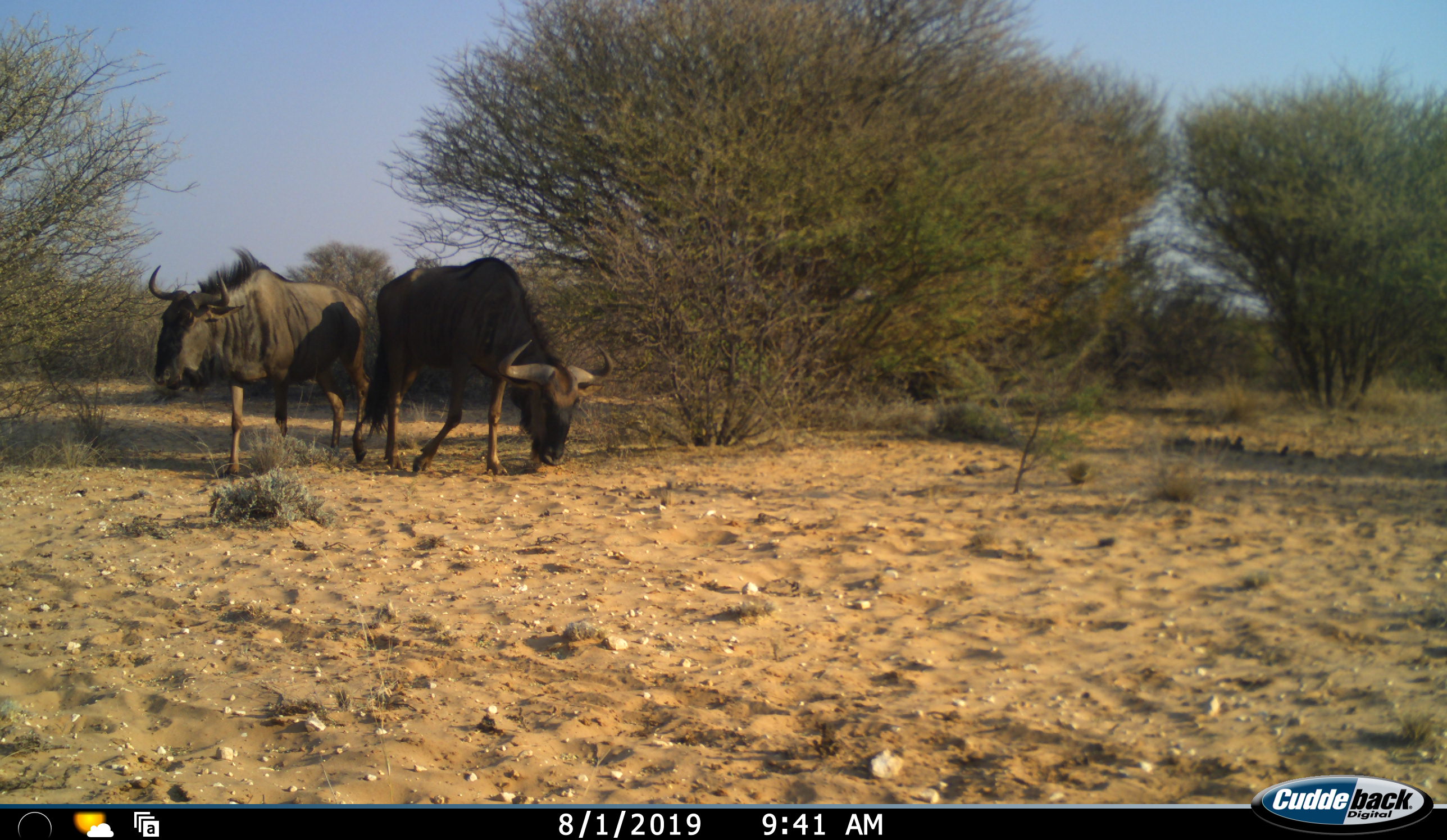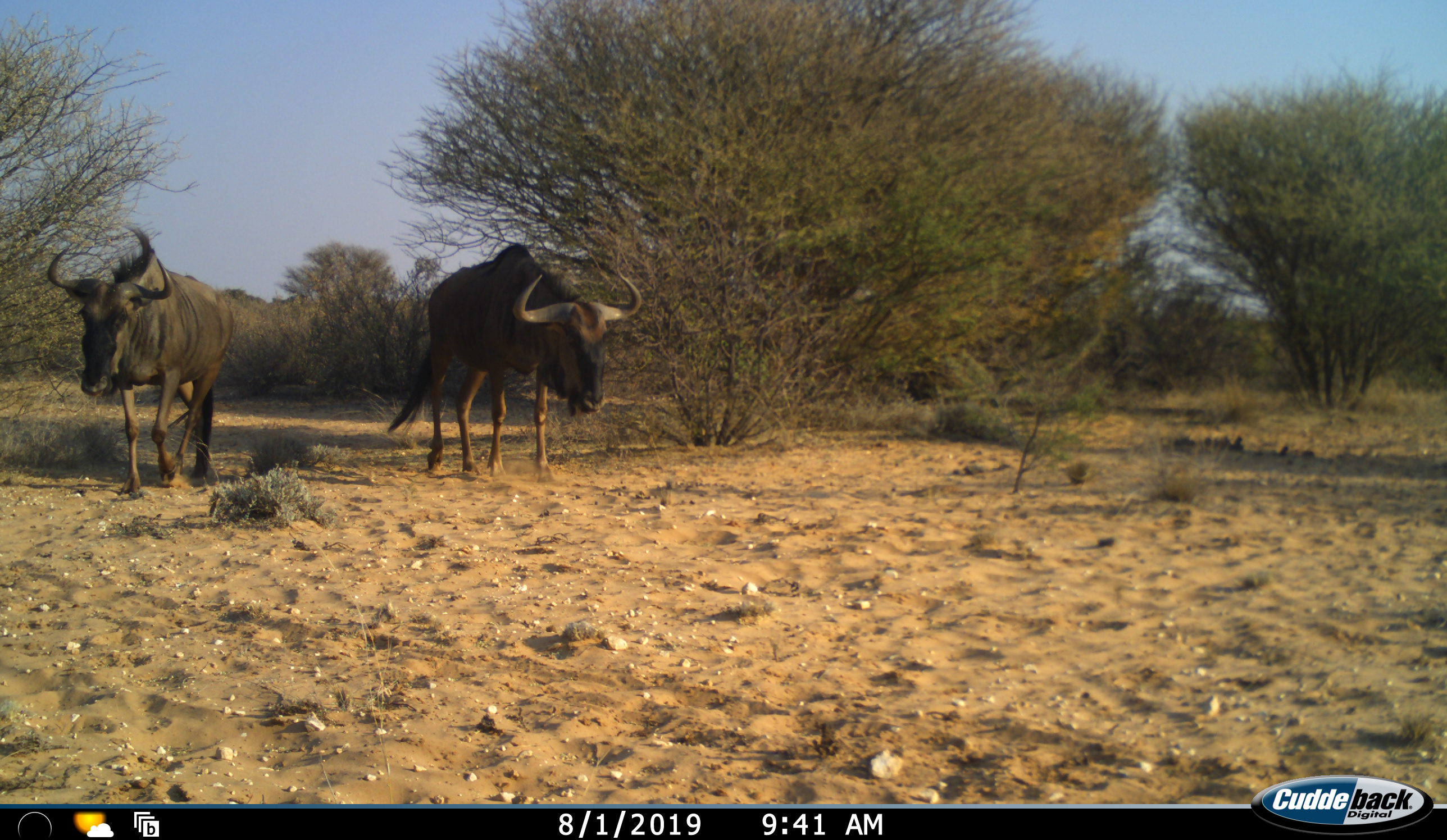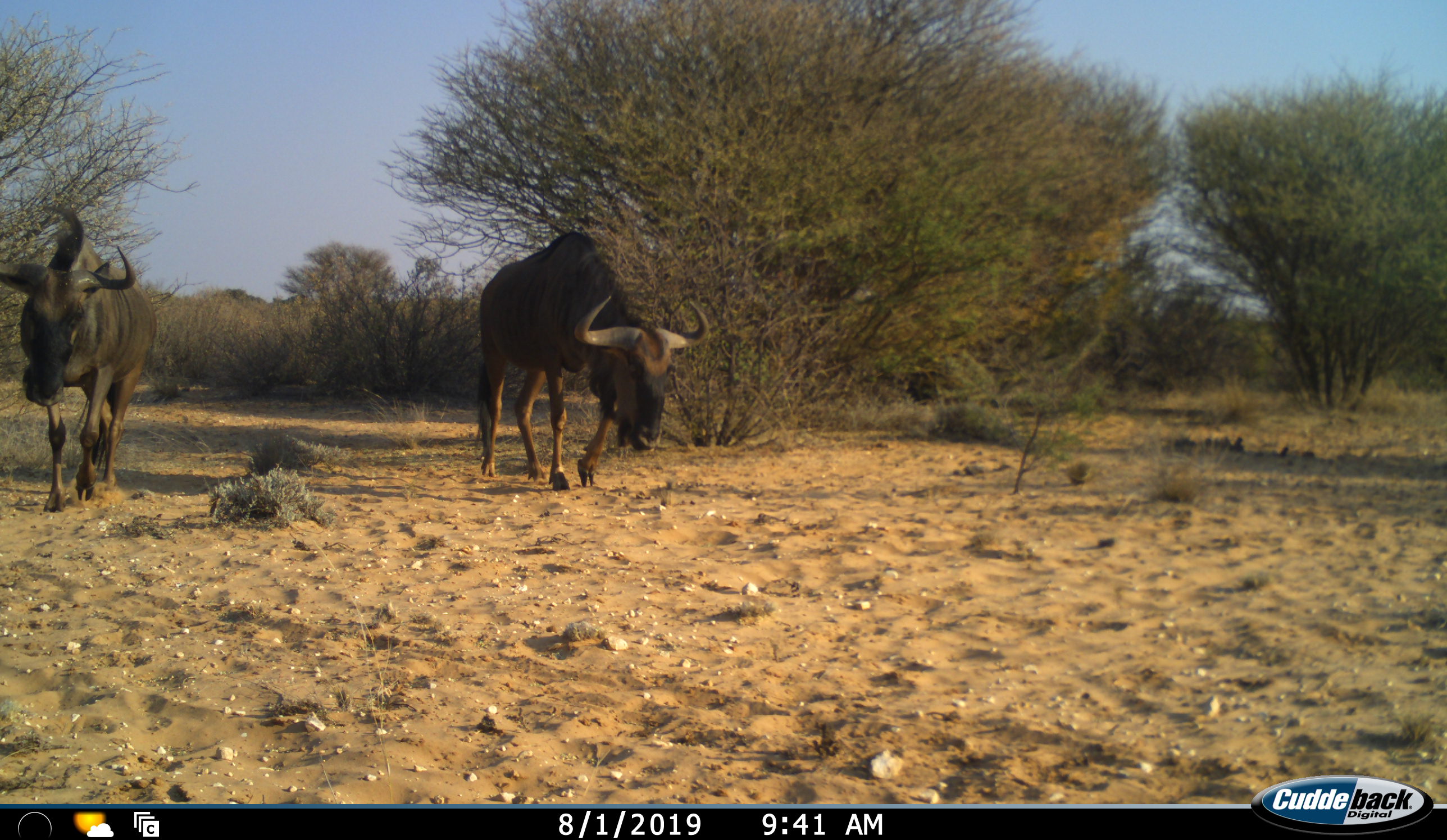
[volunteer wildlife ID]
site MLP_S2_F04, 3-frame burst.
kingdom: Animalia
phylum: Chordata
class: Mammalia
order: Artiodactyla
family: Bovidae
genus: Connochaetes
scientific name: Connochaetes taurinus taurinus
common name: blue wildebeest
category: wildebeestblue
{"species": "wildebeestblue (blue wildebeest) (Connochaetes taurinus taurinus)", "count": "2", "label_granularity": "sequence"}